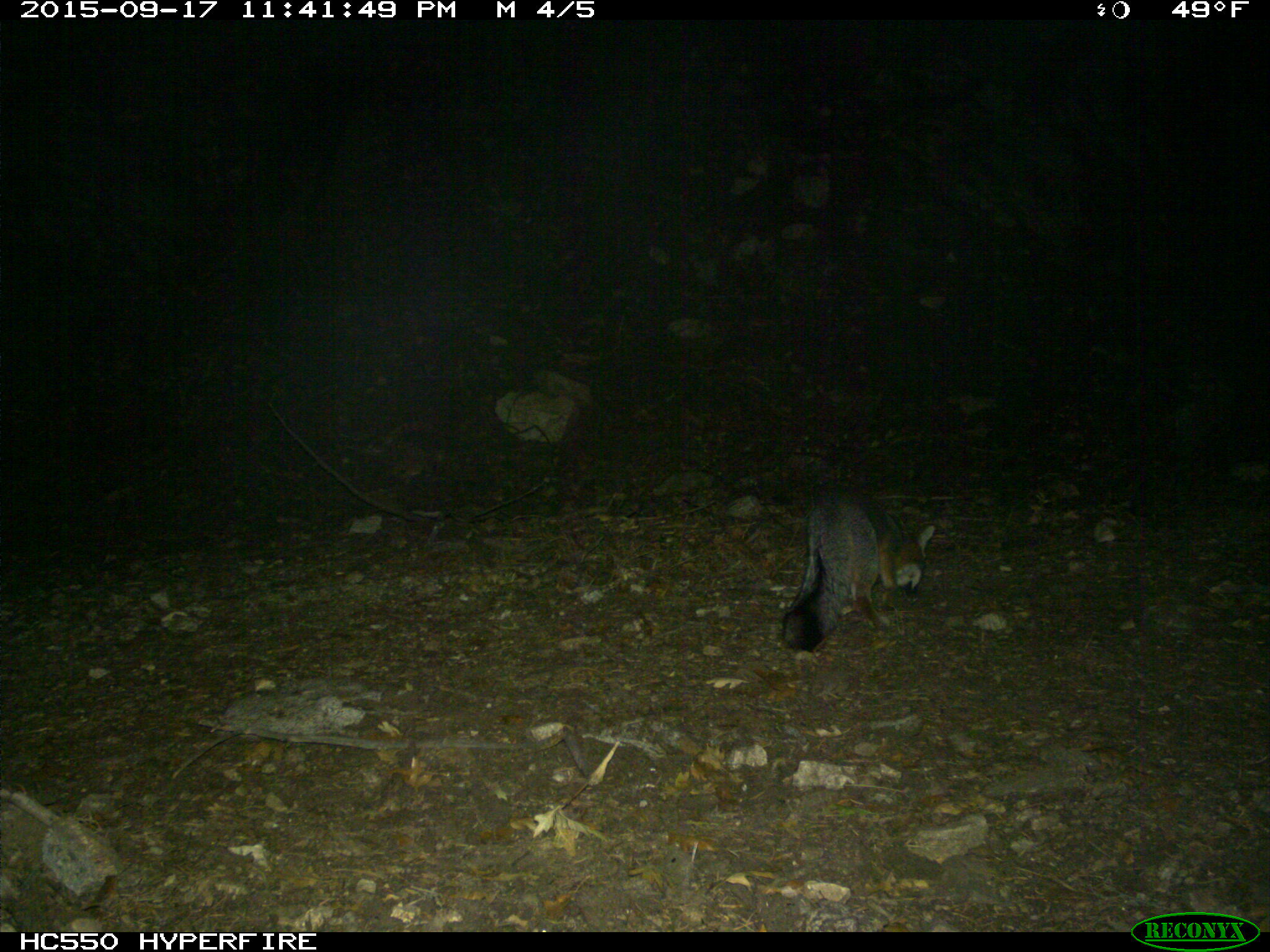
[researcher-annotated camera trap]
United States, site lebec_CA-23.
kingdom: Animalia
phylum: Chordata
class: Mammalia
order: Carnivora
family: Canidae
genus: Urocyon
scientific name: Urocyon cinereoargenteus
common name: gray fox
Urocyon cinereoargenteus (gray fox).